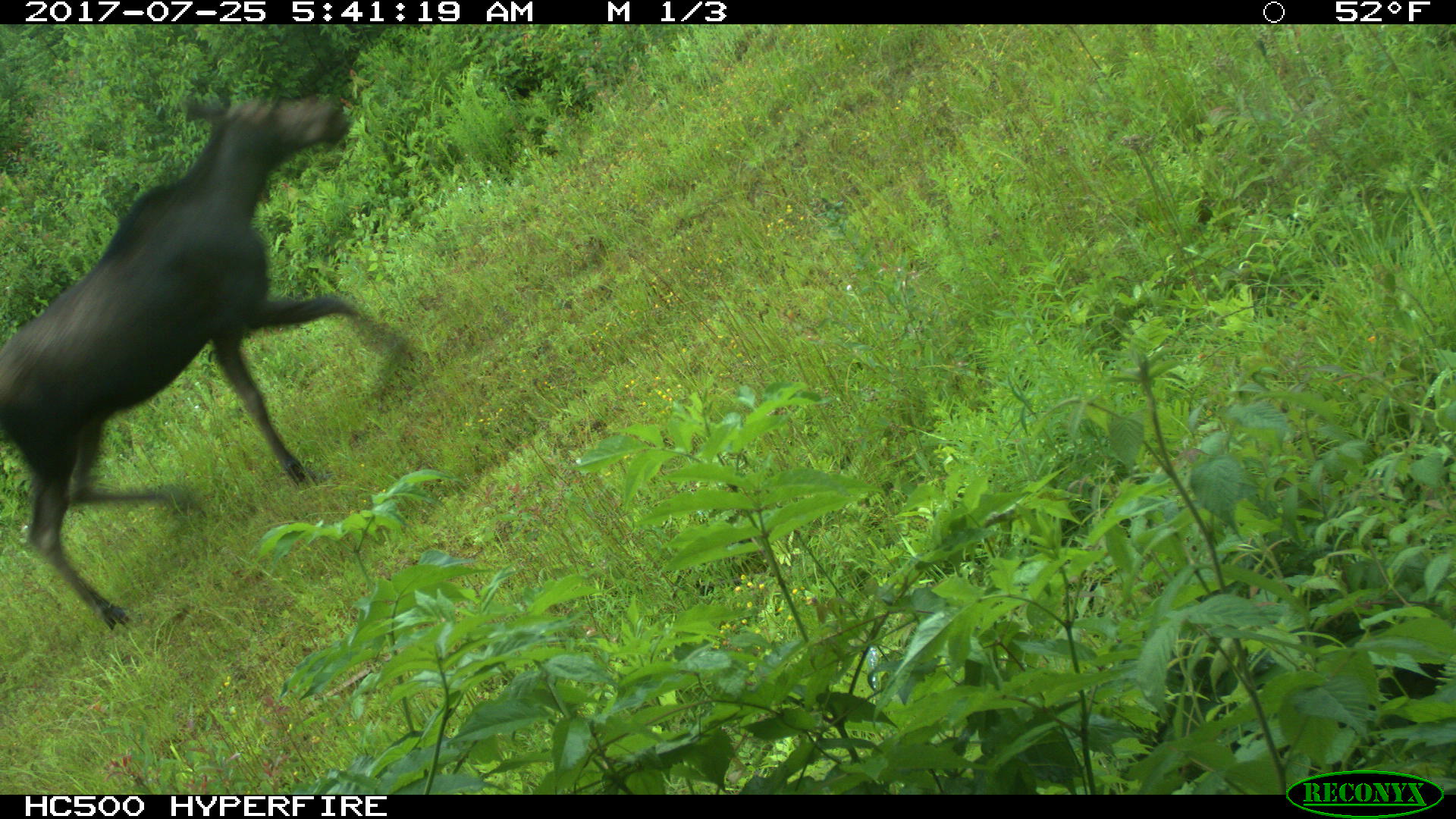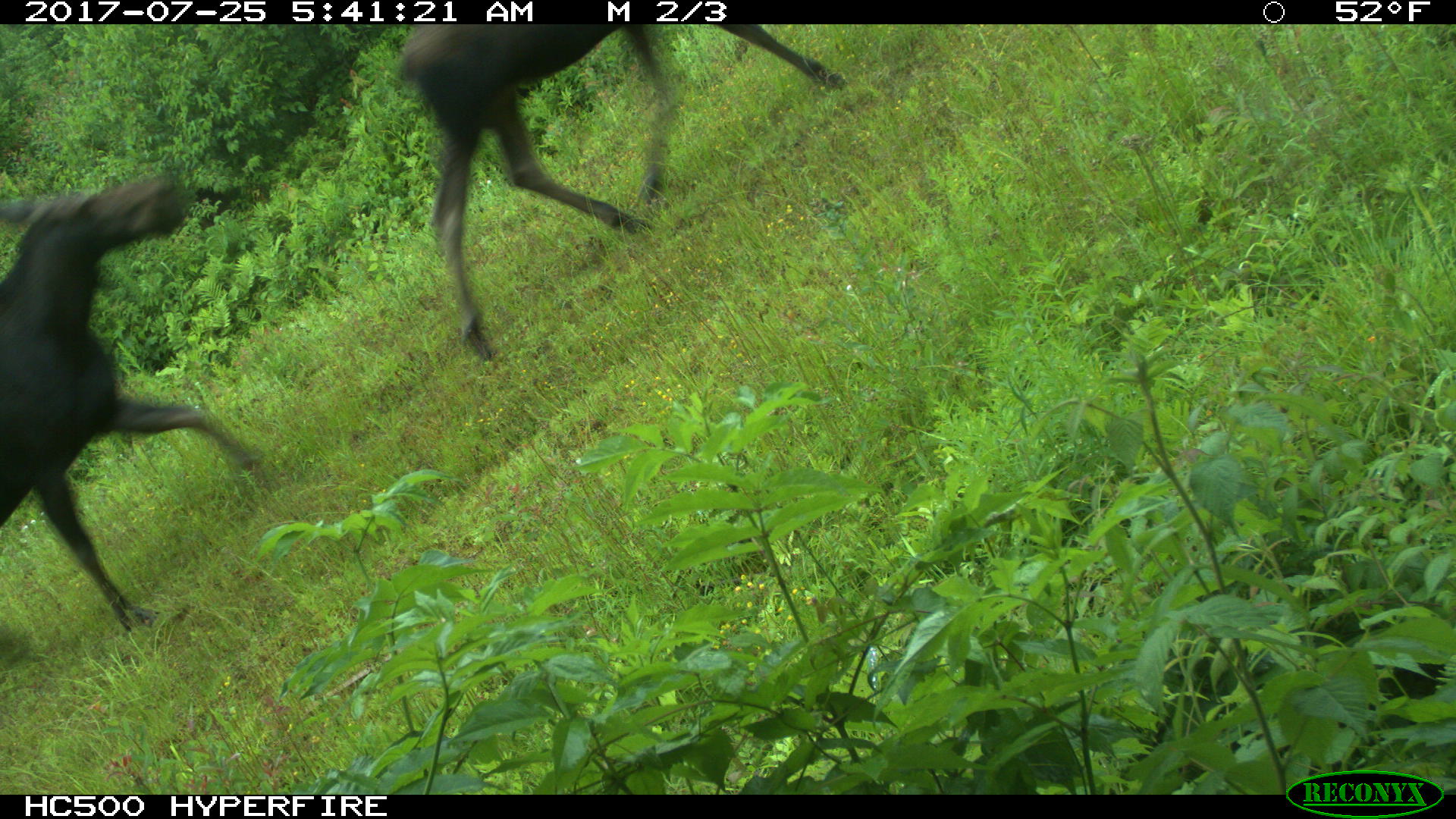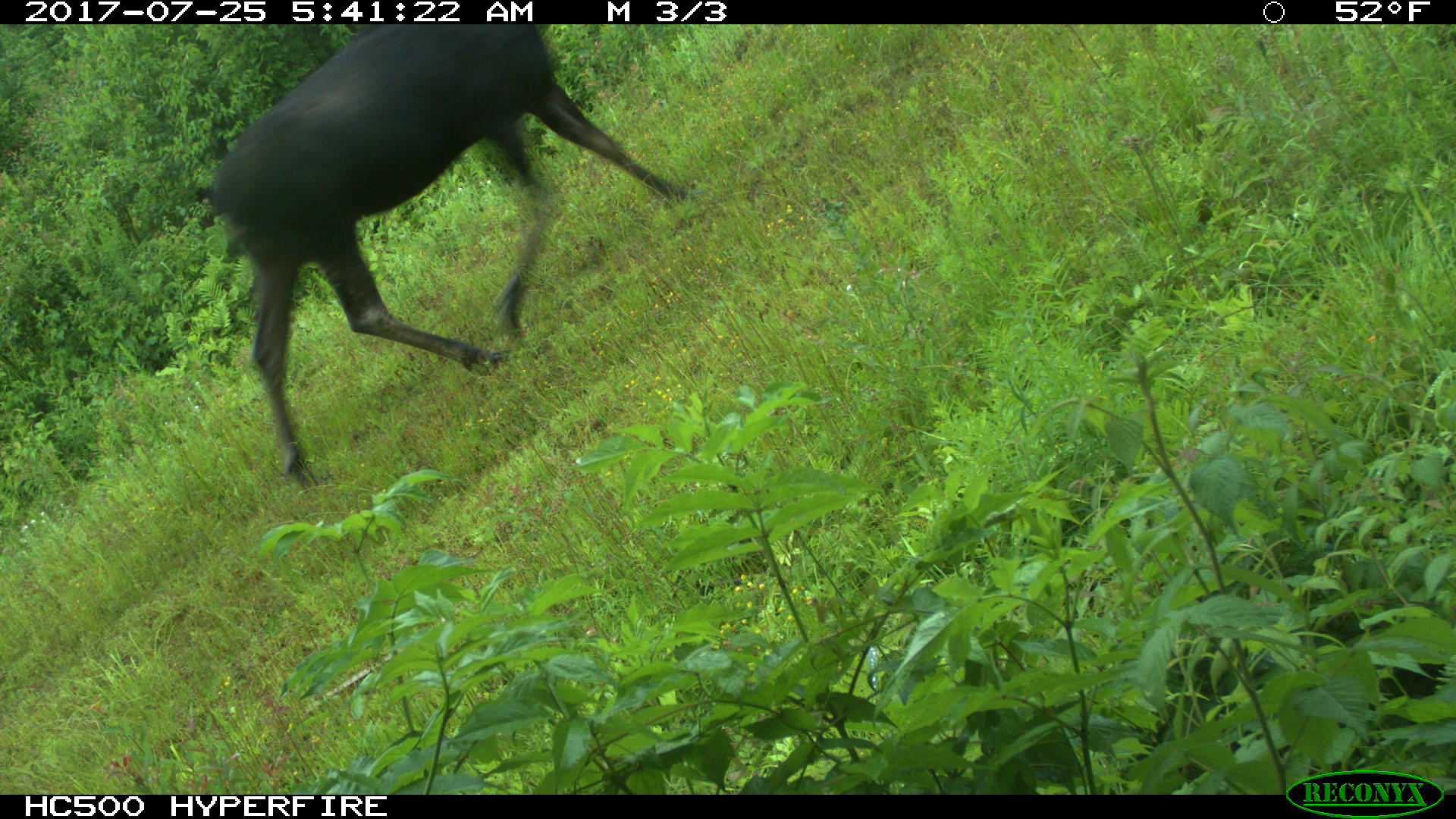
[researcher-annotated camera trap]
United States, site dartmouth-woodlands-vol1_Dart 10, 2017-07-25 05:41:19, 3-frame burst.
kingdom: Animalia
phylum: Chordata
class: Mammalia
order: Artiodactyla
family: Cervidae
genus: Alces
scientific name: Alces alces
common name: moose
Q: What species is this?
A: Moose (Alces alces).